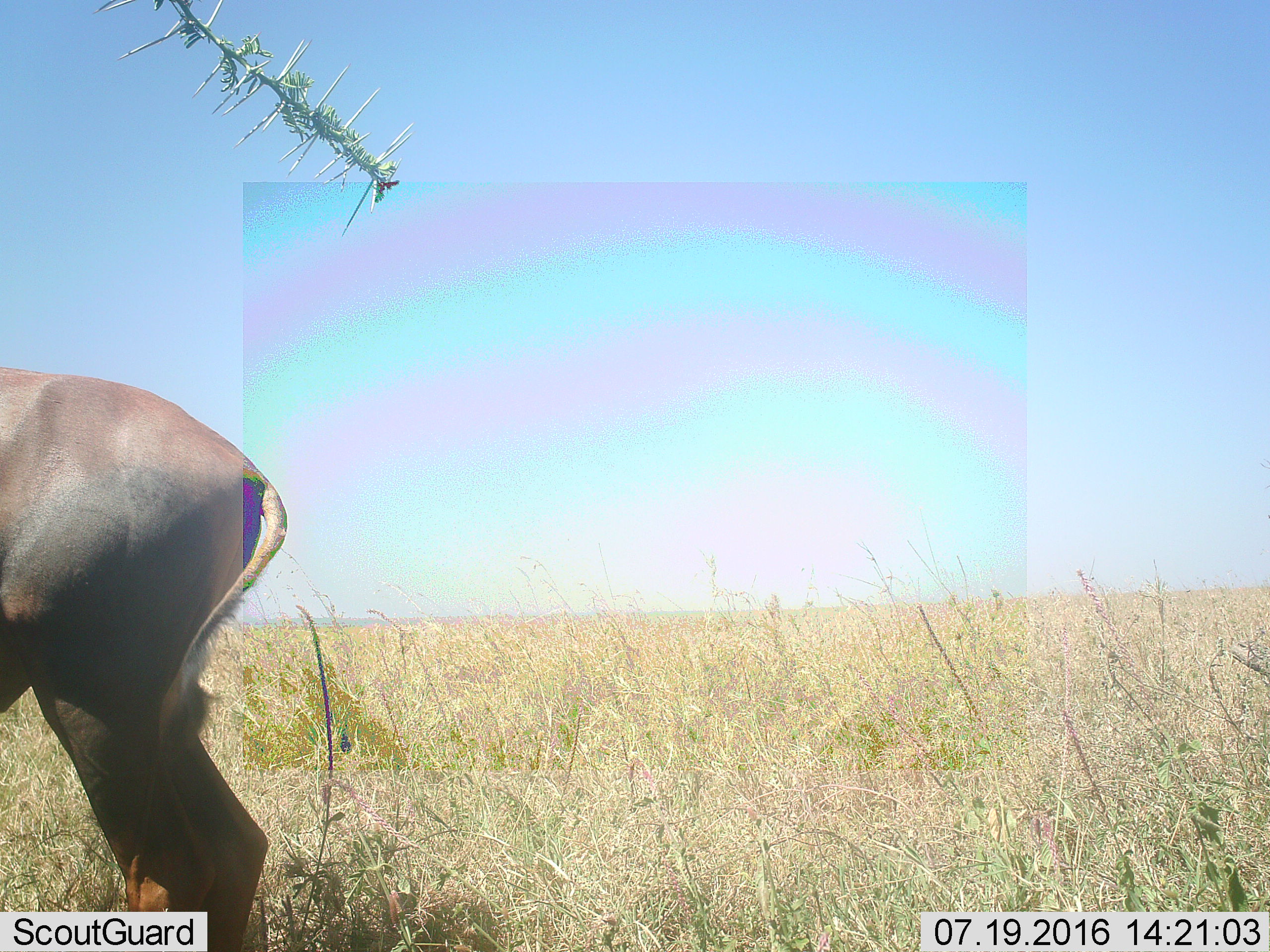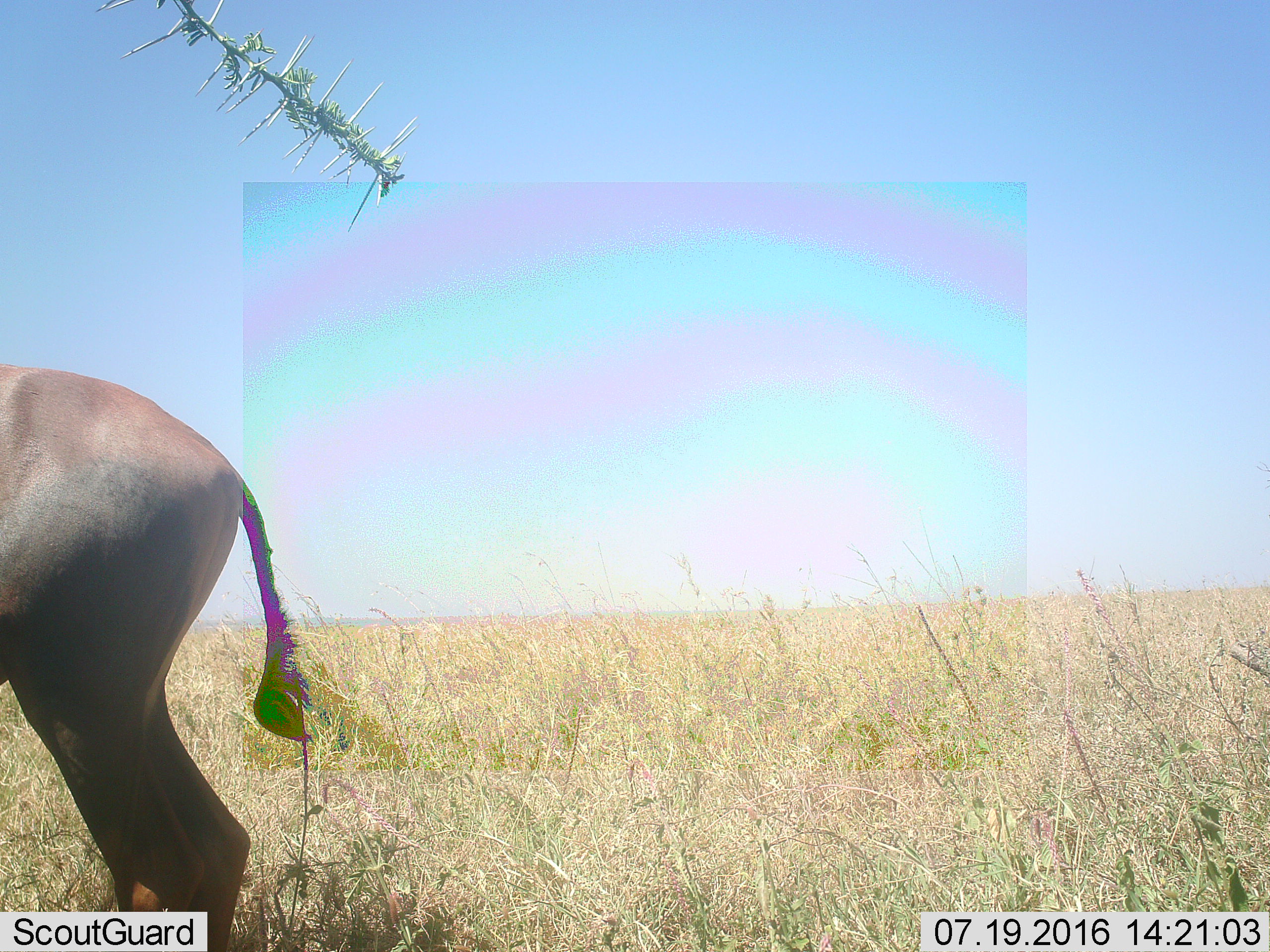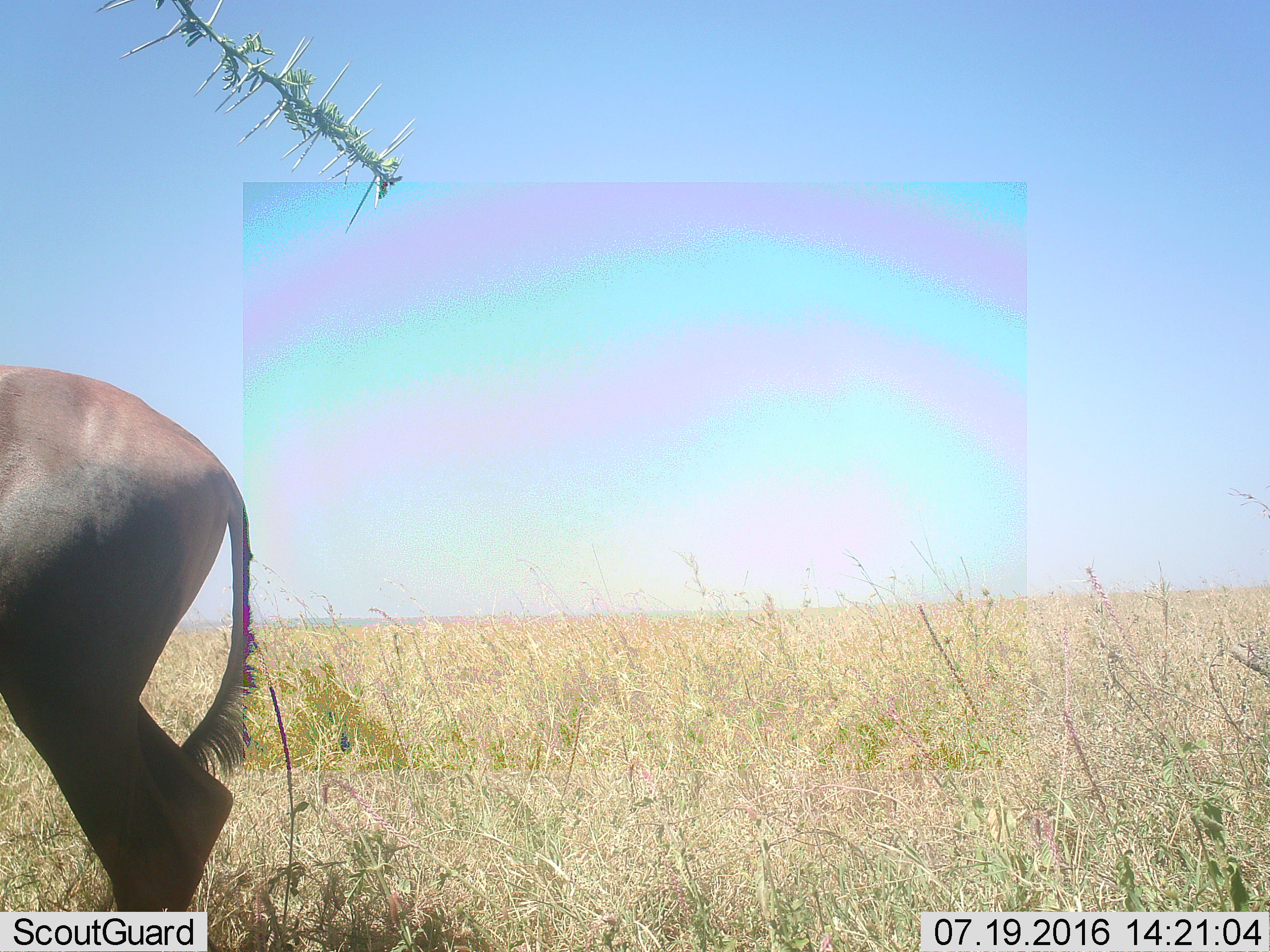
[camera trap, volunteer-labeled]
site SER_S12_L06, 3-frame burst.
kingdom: Animalia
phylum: Chordata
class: Mammalia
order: Artiodactyla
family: Bovidae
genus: Damaliscus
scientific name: Damaliscus lunatus jimela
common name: topi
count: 1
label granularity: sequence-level